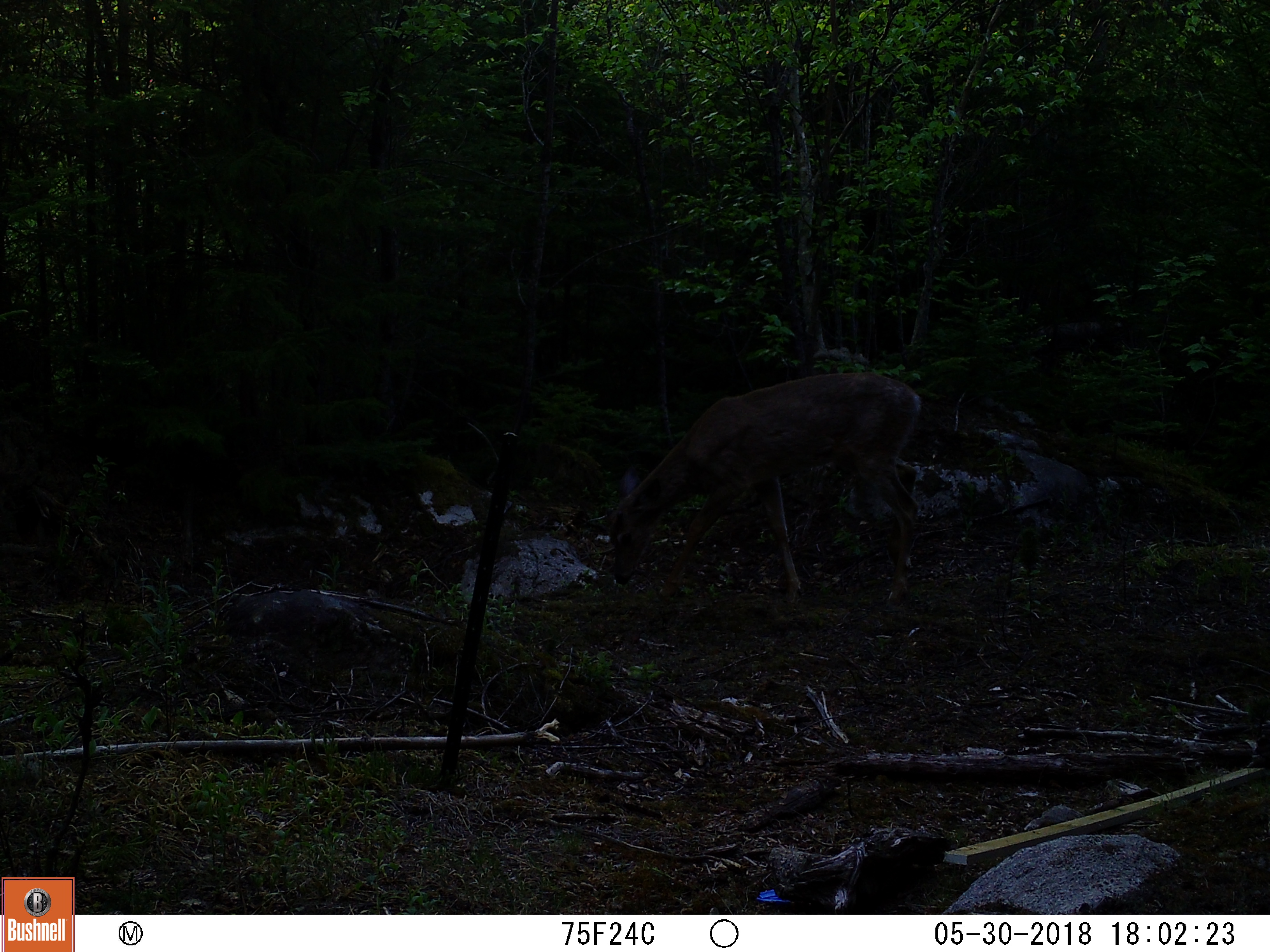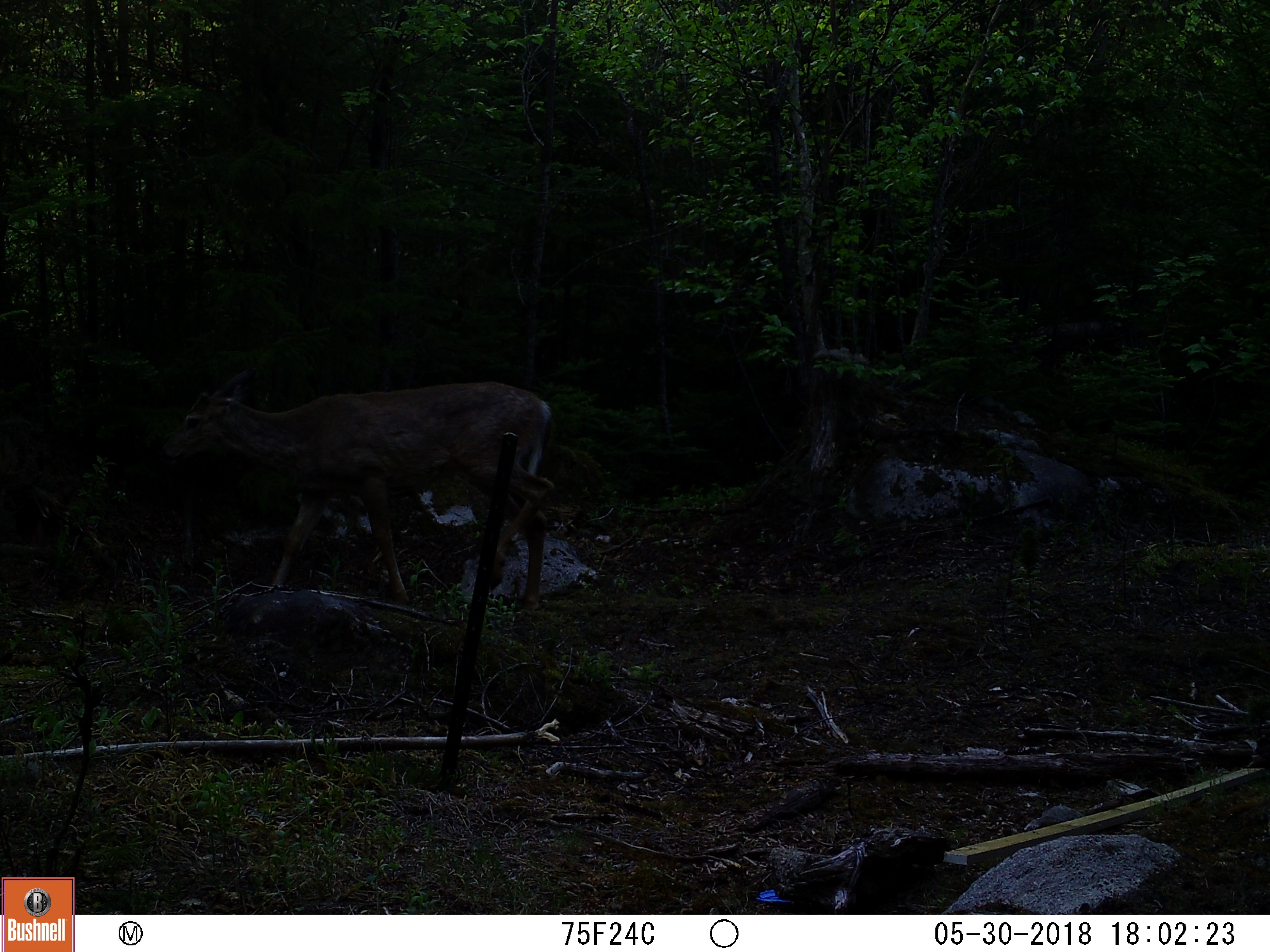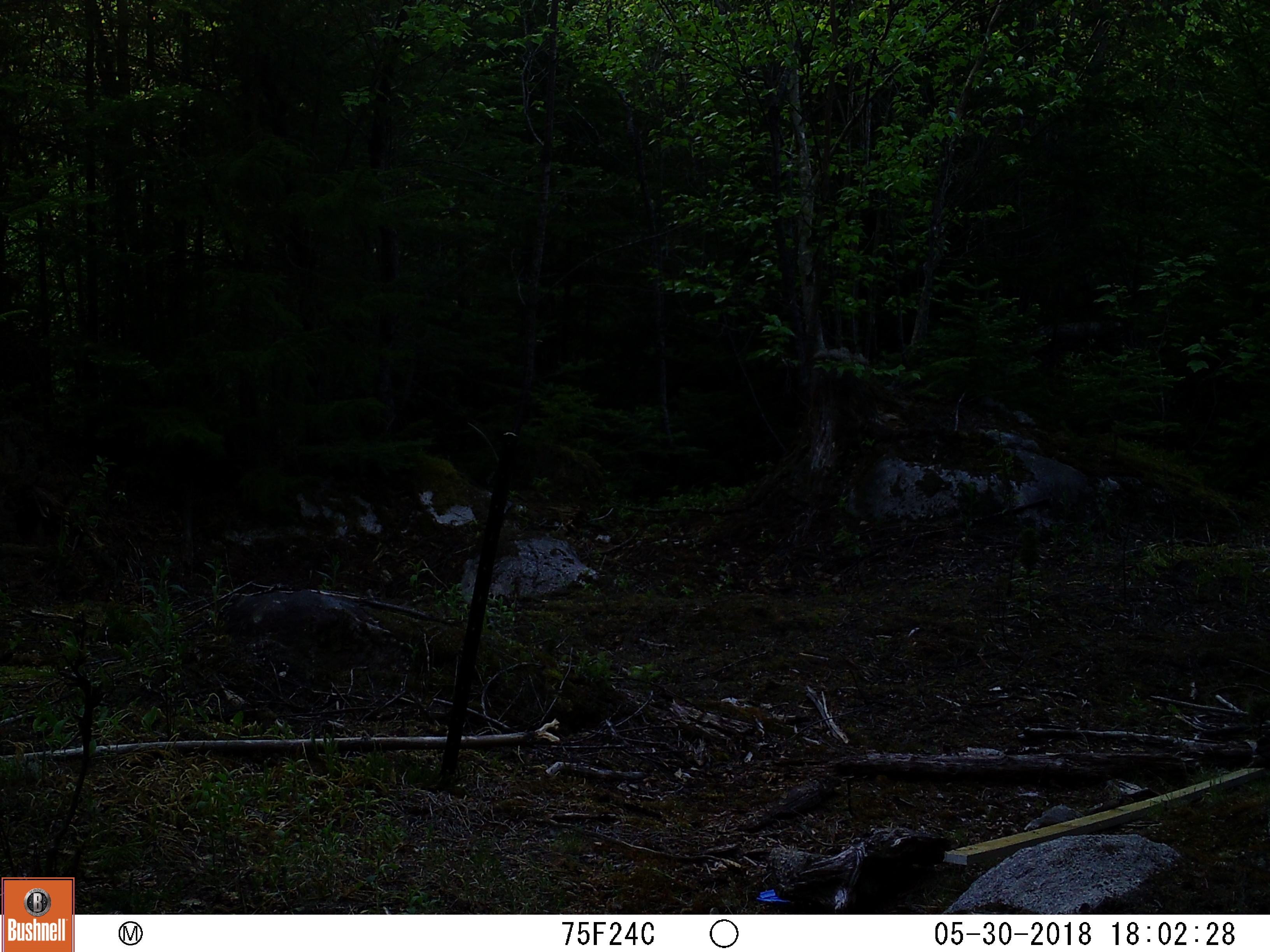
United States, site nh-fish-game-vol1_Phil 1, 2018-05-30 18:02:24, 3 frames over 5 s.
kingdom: Animalia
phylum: Chordata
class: Mammalia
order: Artiodactyla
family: Cervidae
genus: Odocoileus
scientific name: Odocoileus virginianus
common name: white-tailed deer